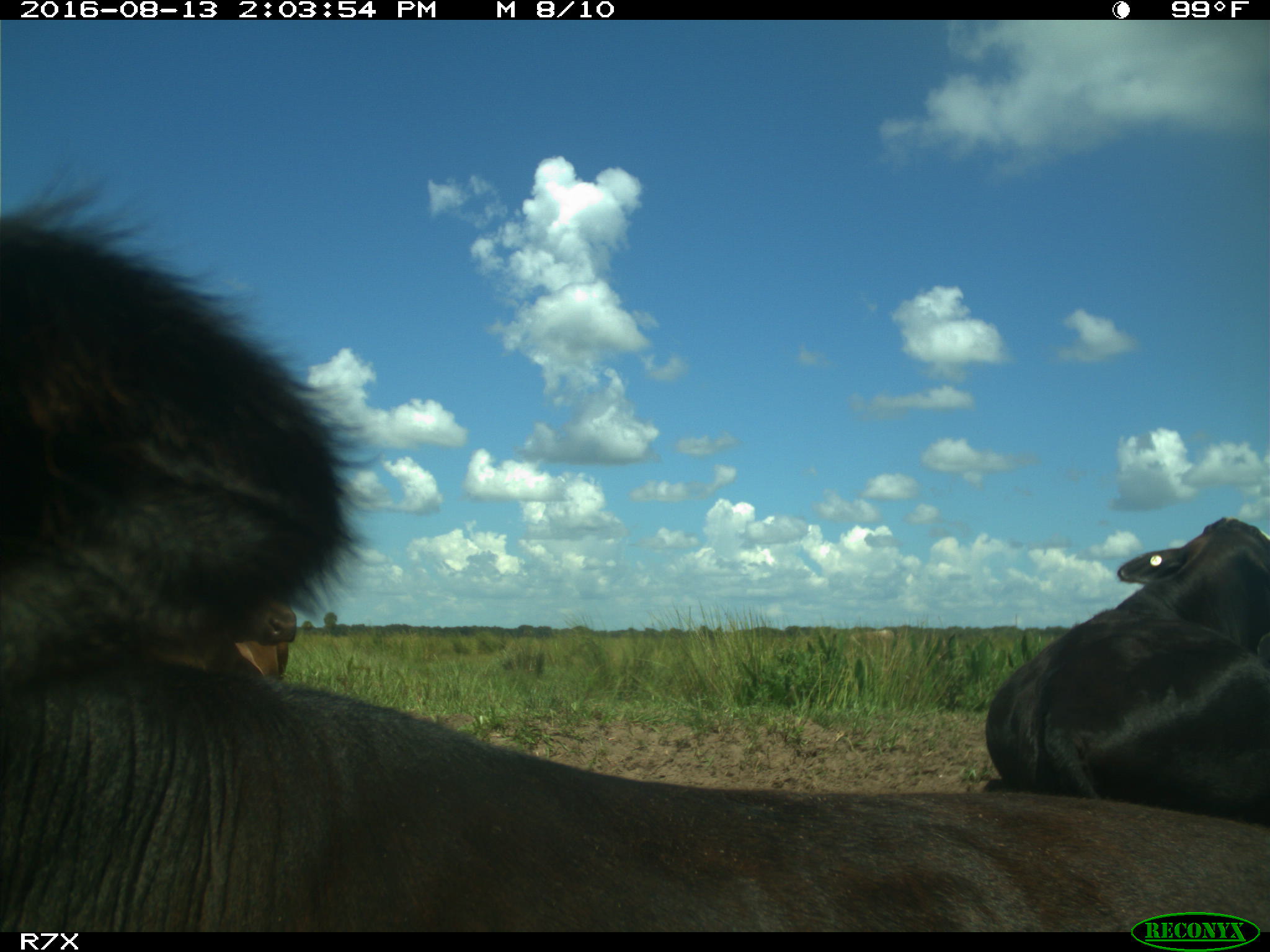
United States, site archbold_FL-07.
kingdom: Animalia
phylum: Chordata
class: Mammalia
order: Artiodactyla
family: Bovidae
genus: Bos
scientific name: Bos taurus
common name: domestic cow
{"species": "Bos taurus (domestic cow)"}